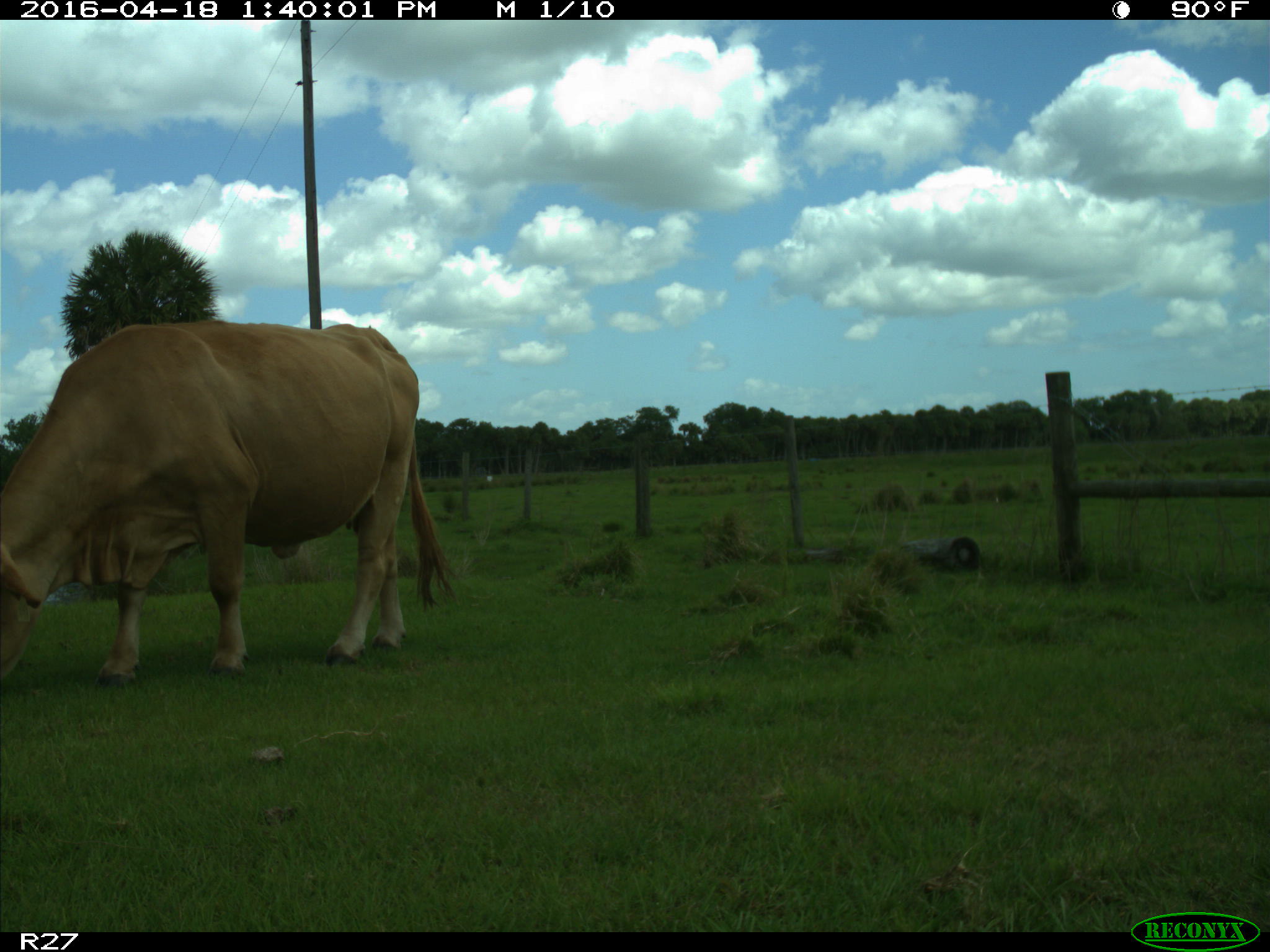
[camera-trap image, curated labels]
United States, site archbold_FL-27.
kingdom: Animalia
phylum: Chordata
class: Mammalia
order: Artiodactyla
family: Bovidae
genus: Bos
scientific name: Bos taurus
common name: domestic cow